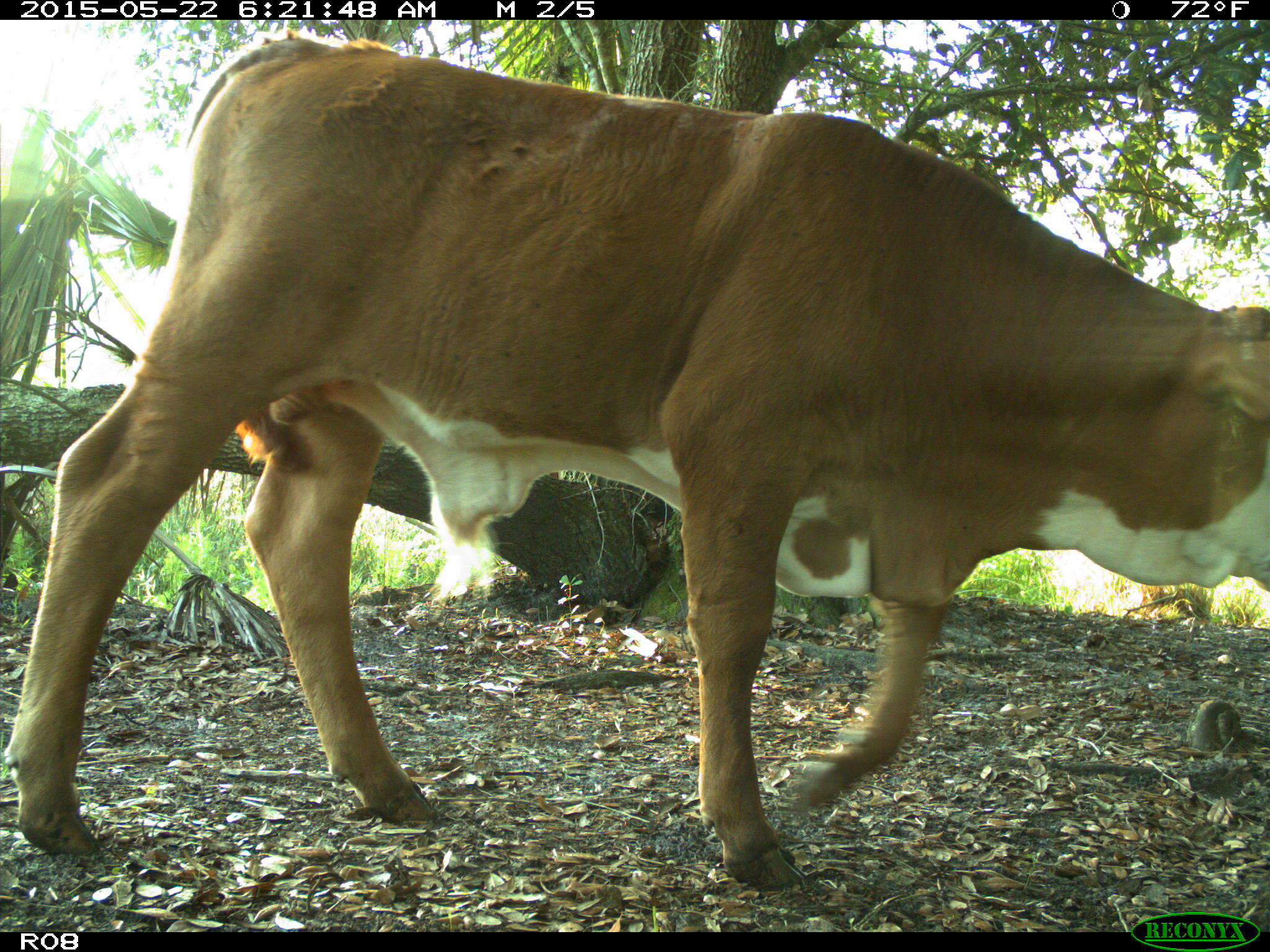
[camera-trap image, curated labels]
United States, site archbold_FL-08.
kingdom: Animalia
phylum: Chordata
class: Mammalia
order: Artiodactyla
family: Bovidae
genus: Bos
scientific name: Bos taurus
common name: domestic cow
Bos taurus (domestic cow).